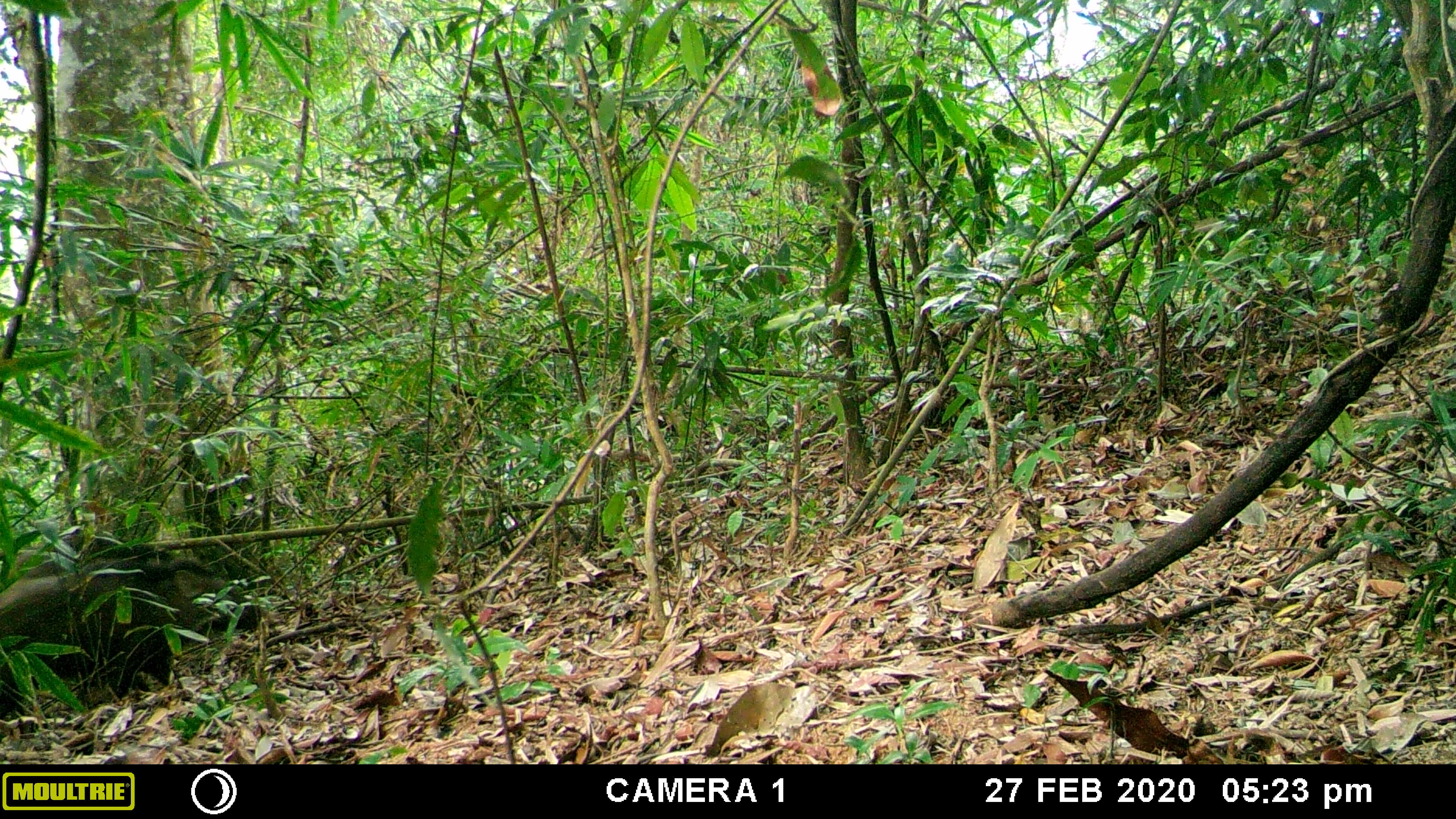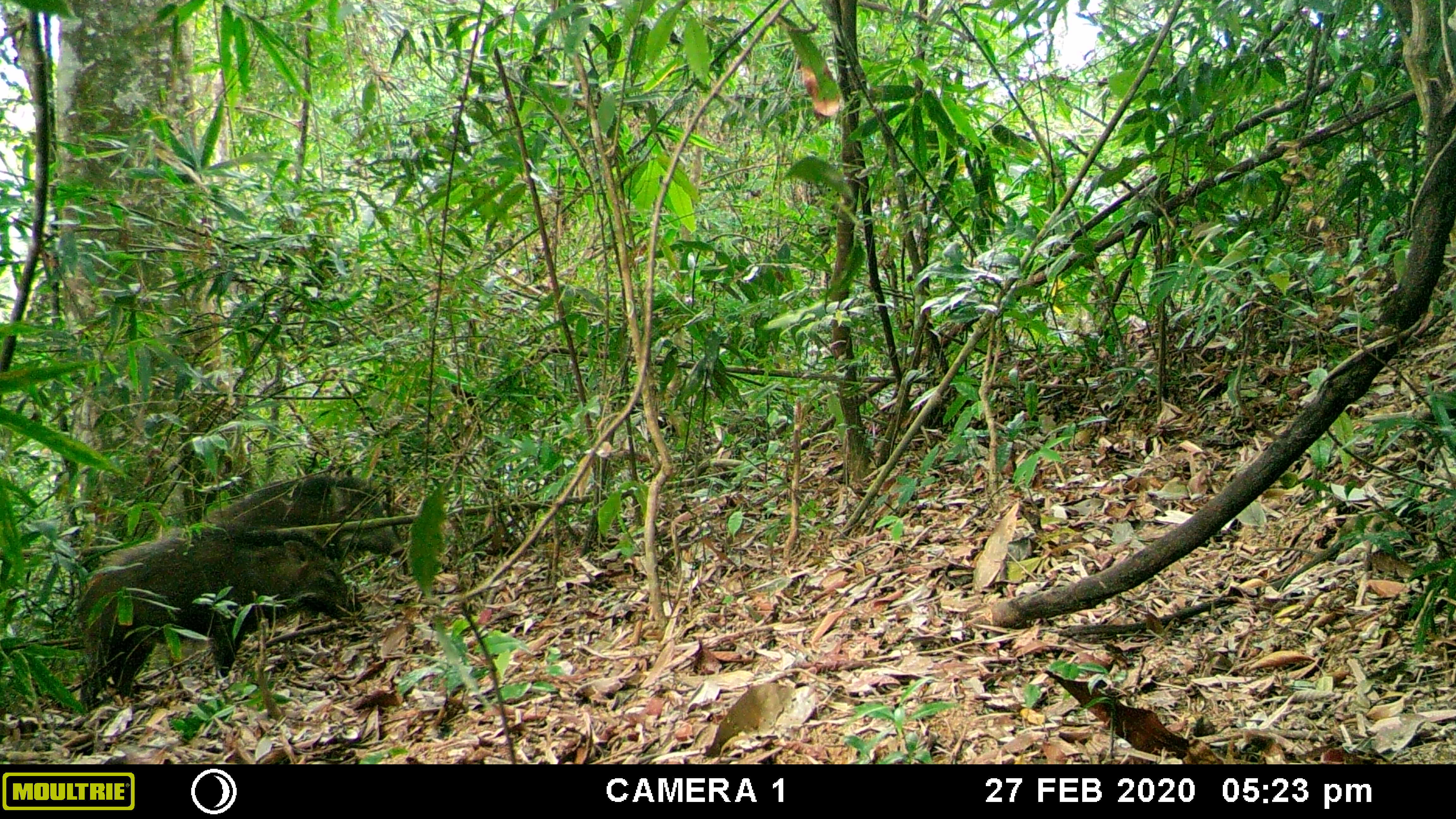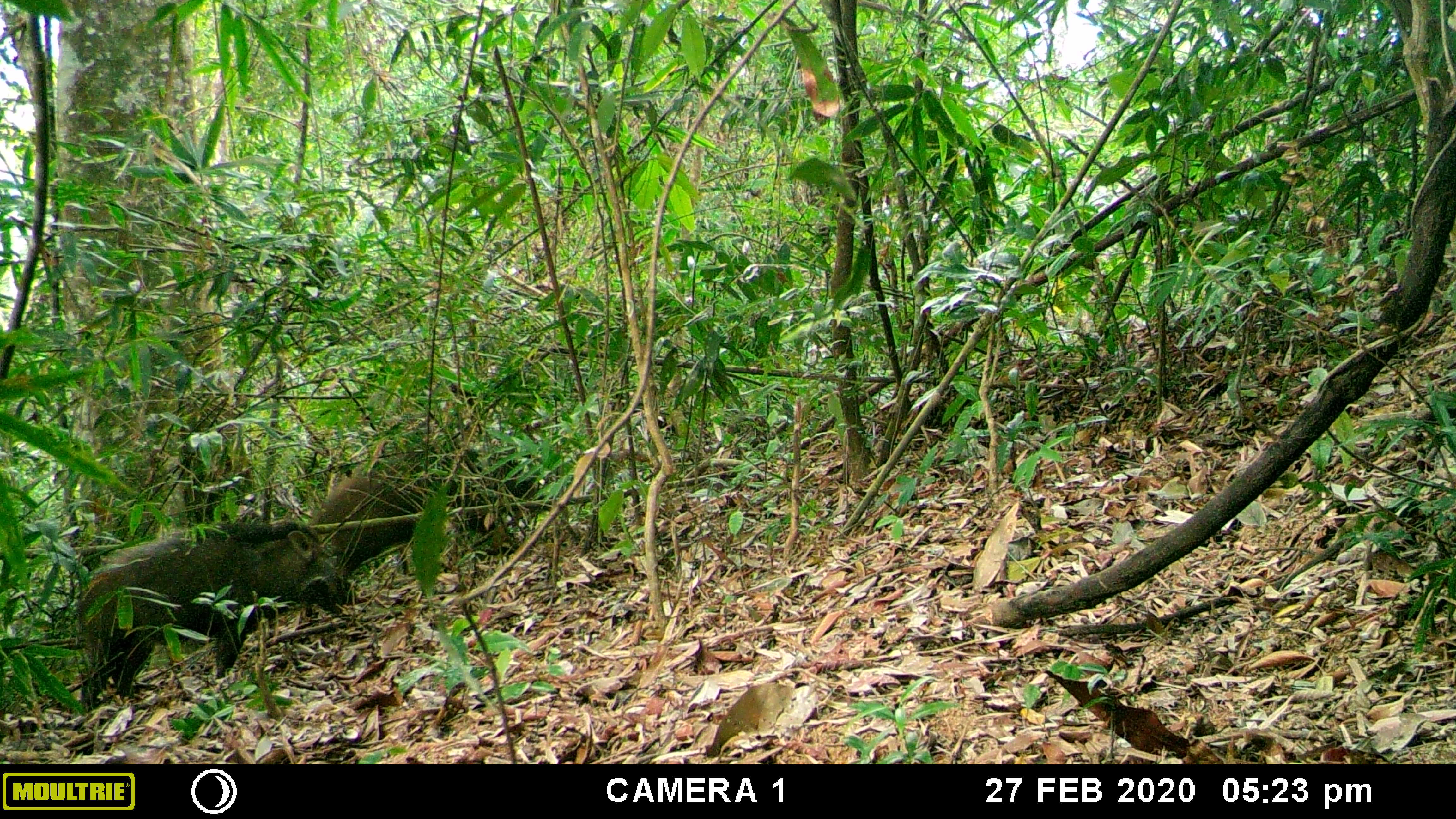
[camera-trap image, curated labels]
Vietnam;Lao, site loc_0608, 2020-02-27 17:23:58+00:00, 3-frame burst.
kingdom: Animalia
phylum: Chordata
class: Mammalia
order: Artiodactyla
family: Suidae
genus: Sus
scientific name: Sus scrofa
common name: eurasian wild pig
Eurasian wild pig (Sus scrofa). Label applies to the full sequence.